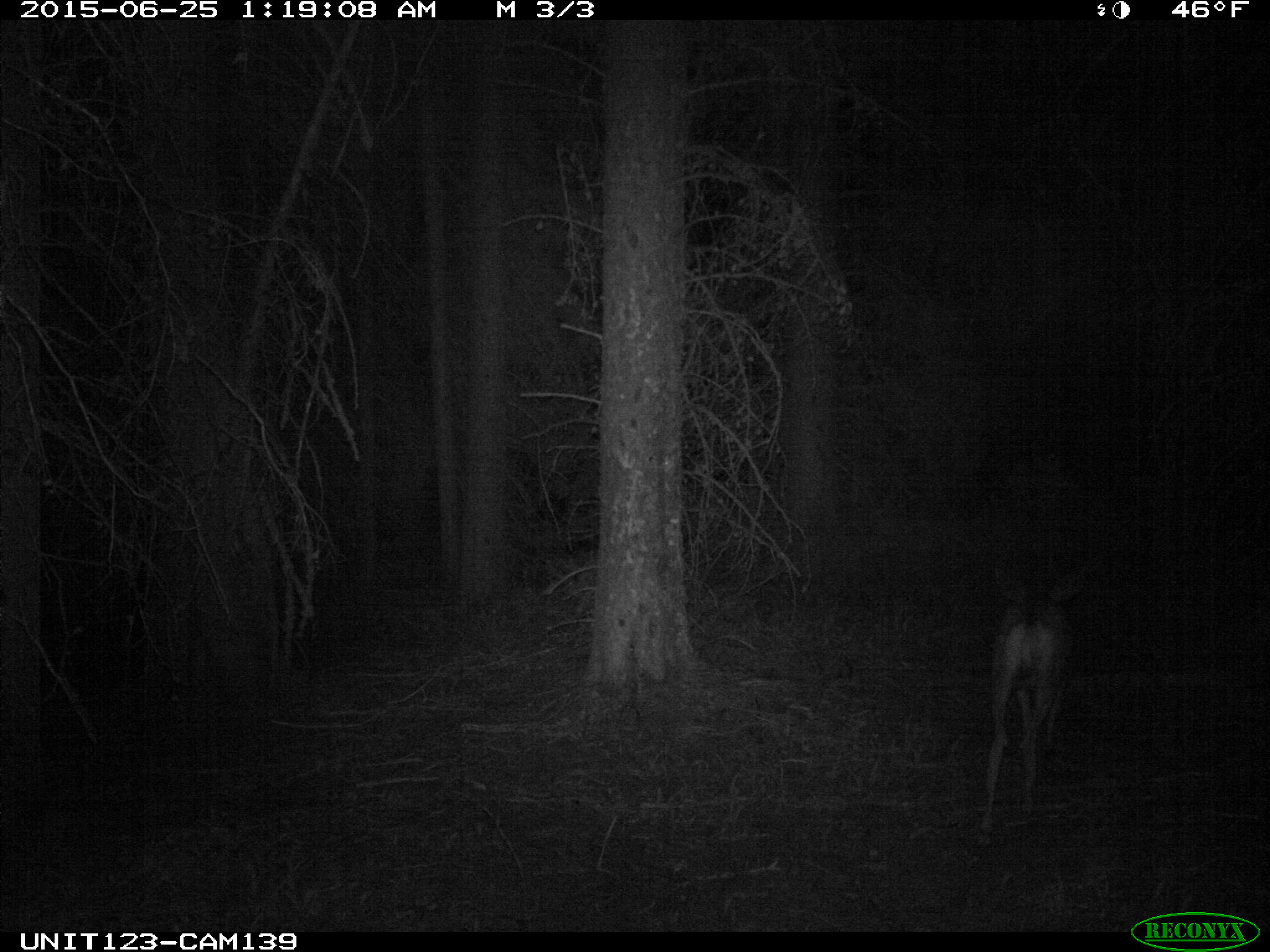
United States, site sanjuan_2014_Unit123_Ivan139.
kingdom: Animalia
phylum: Chordata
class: Mammalia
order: Artiodactyla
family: Cervidae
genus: Odocoileus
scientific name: Odocoileus hemionus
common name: mule deer